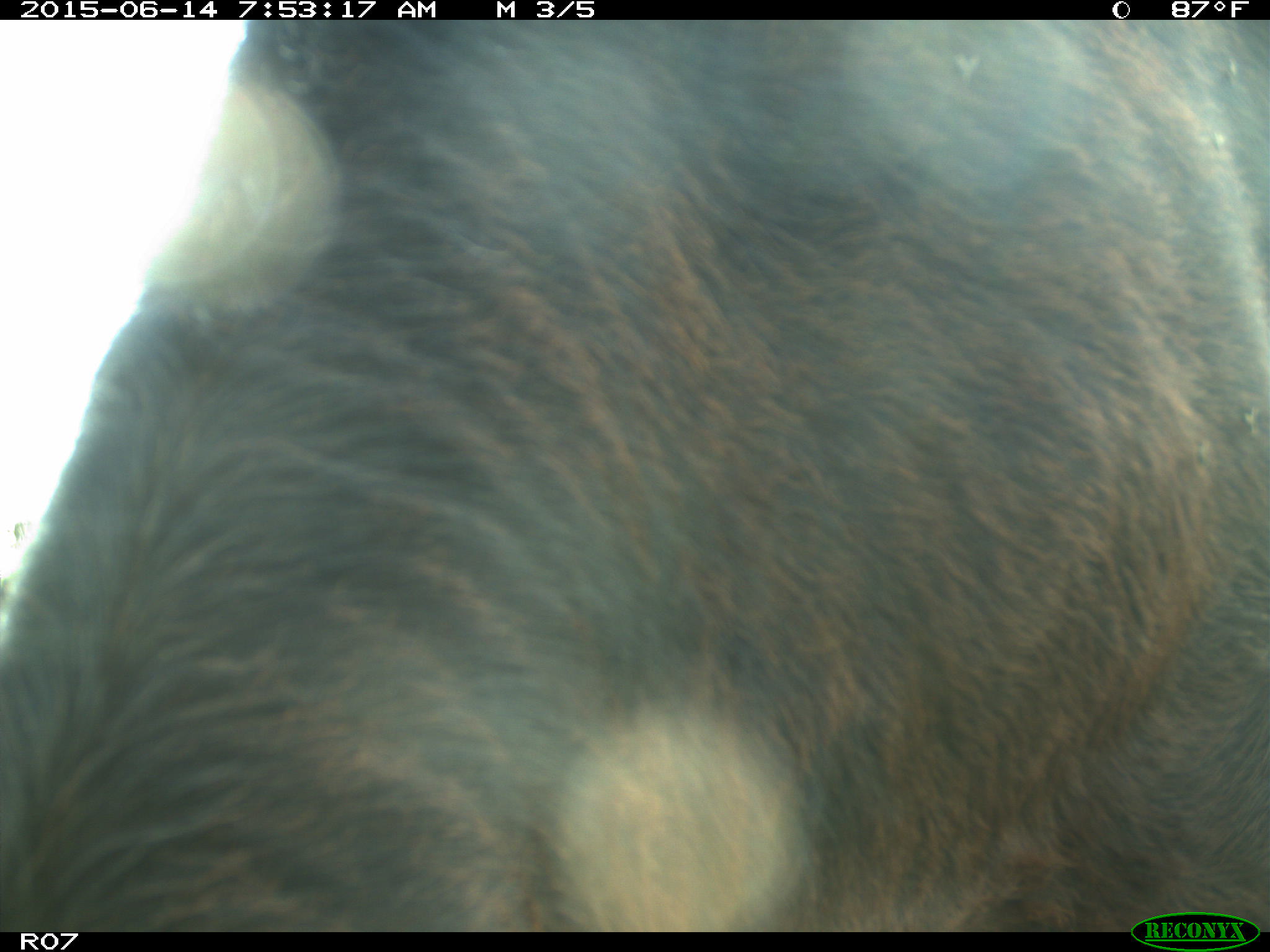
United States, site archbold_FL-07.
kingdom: Animalia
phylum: Chordata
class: Mammalia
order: Artiodactyla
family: Bovidae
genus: Bos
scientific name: Bos taurus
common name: domestic cow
Bos taurus (domestic cow).